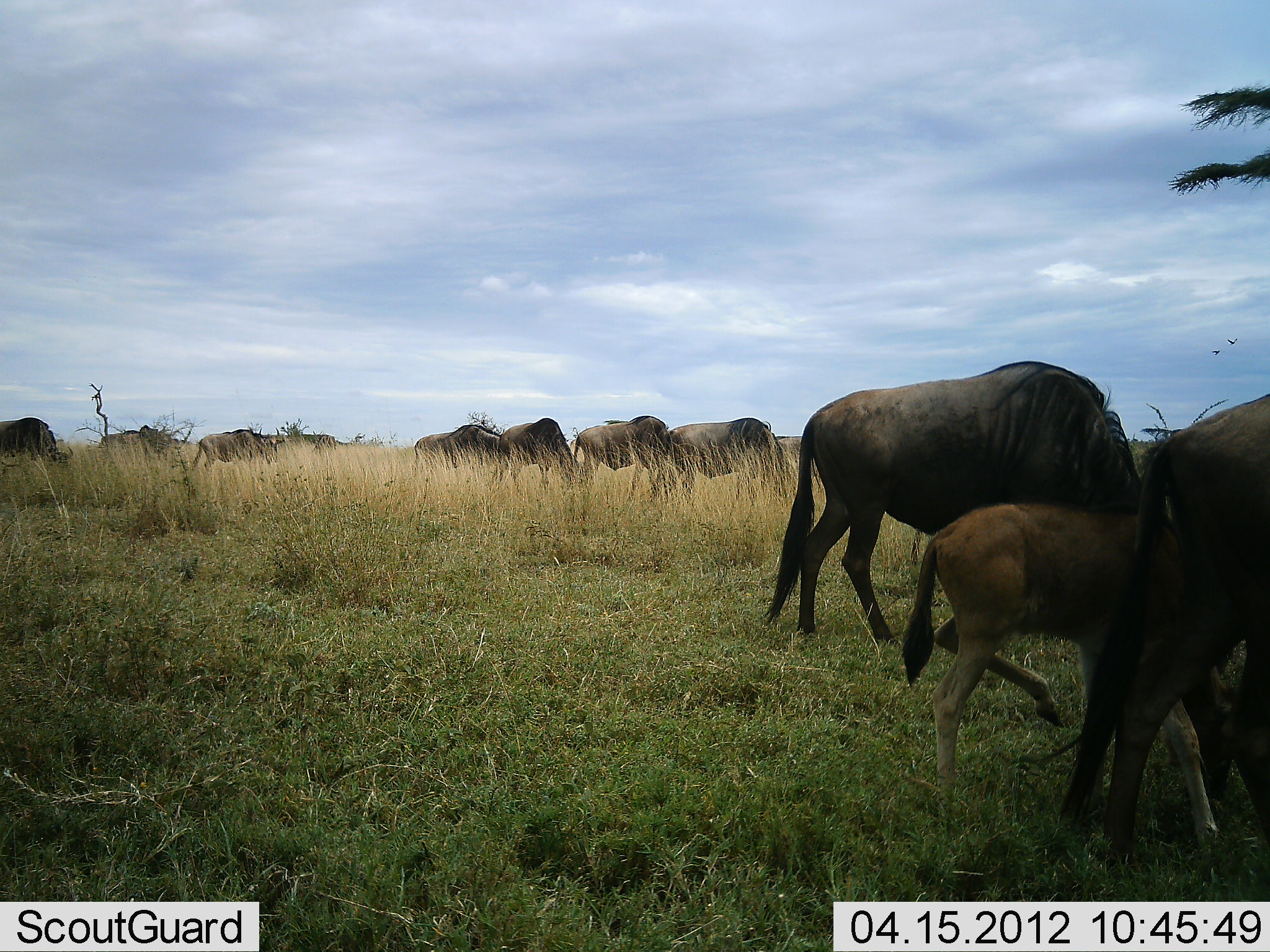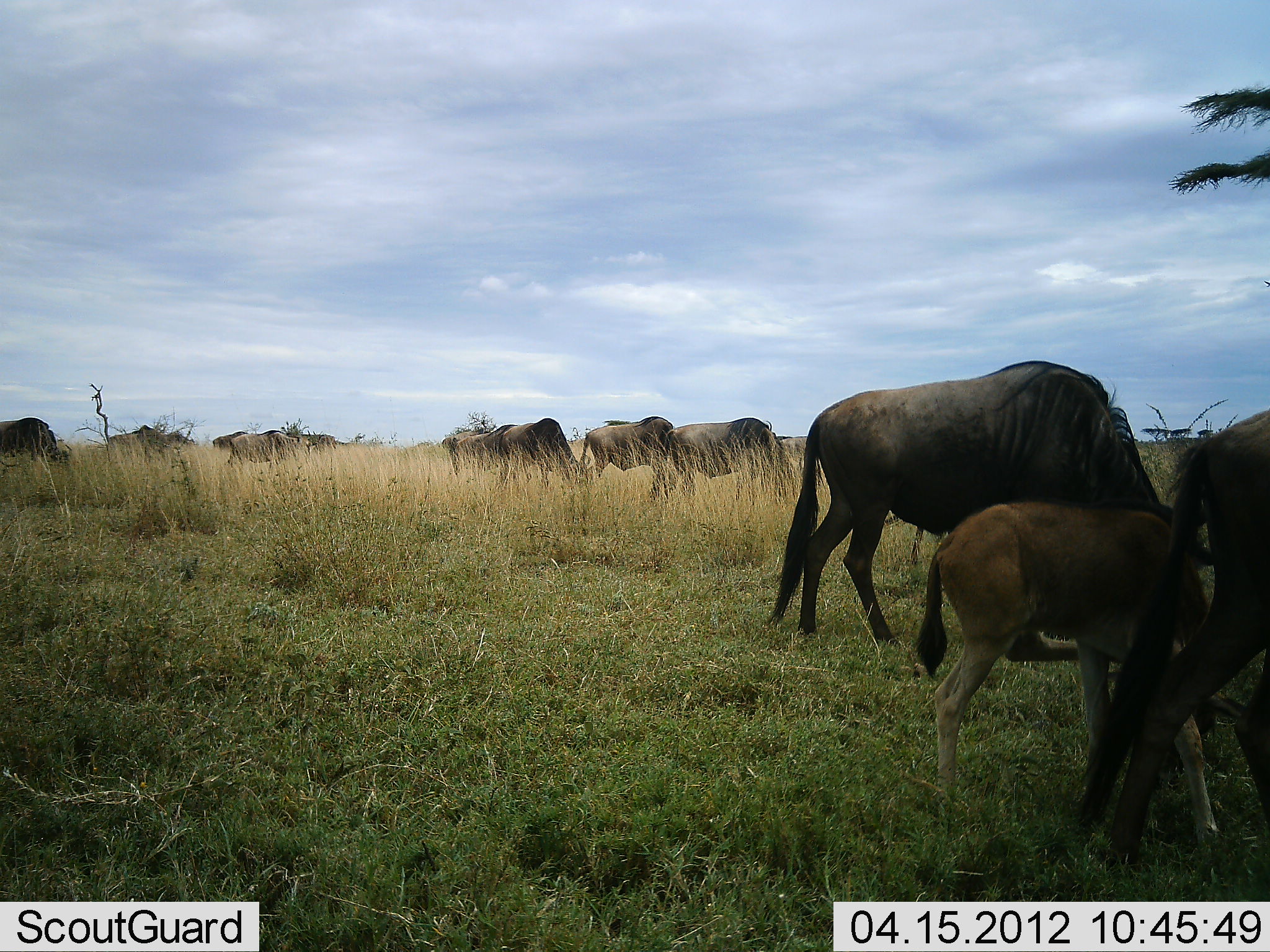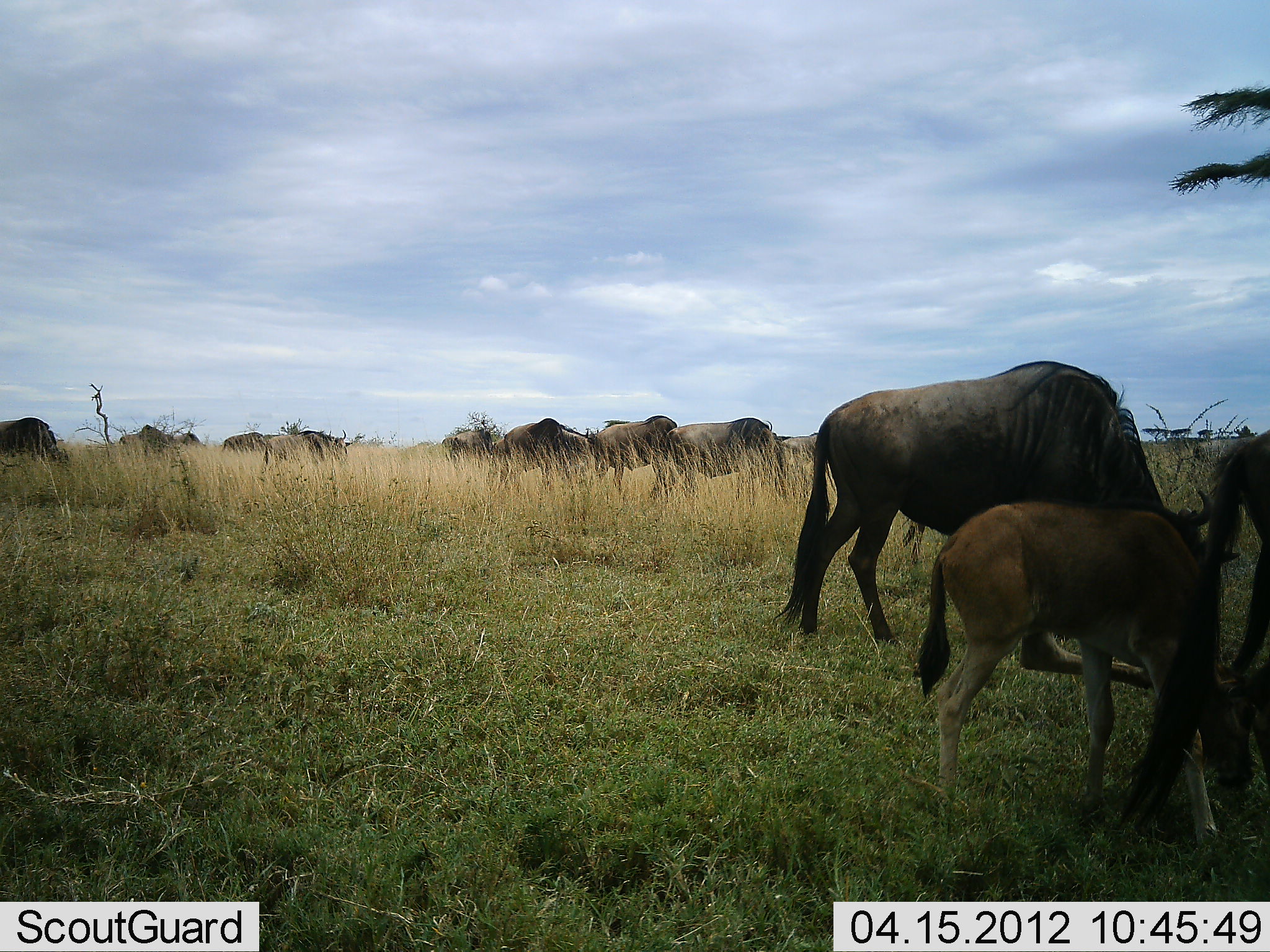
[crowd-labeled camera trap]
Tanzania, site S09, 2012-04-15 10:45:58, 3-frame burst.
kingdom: Animalia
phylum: Chordata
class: Mammalia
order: Artiodactyla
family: Bovidae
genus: Connochaetes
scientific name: Connochaetes taurinus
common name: blue wildebeest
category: wildebeest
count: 11-50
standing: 28%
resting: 0%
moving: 56%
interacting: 17%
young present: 78%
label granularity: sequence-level